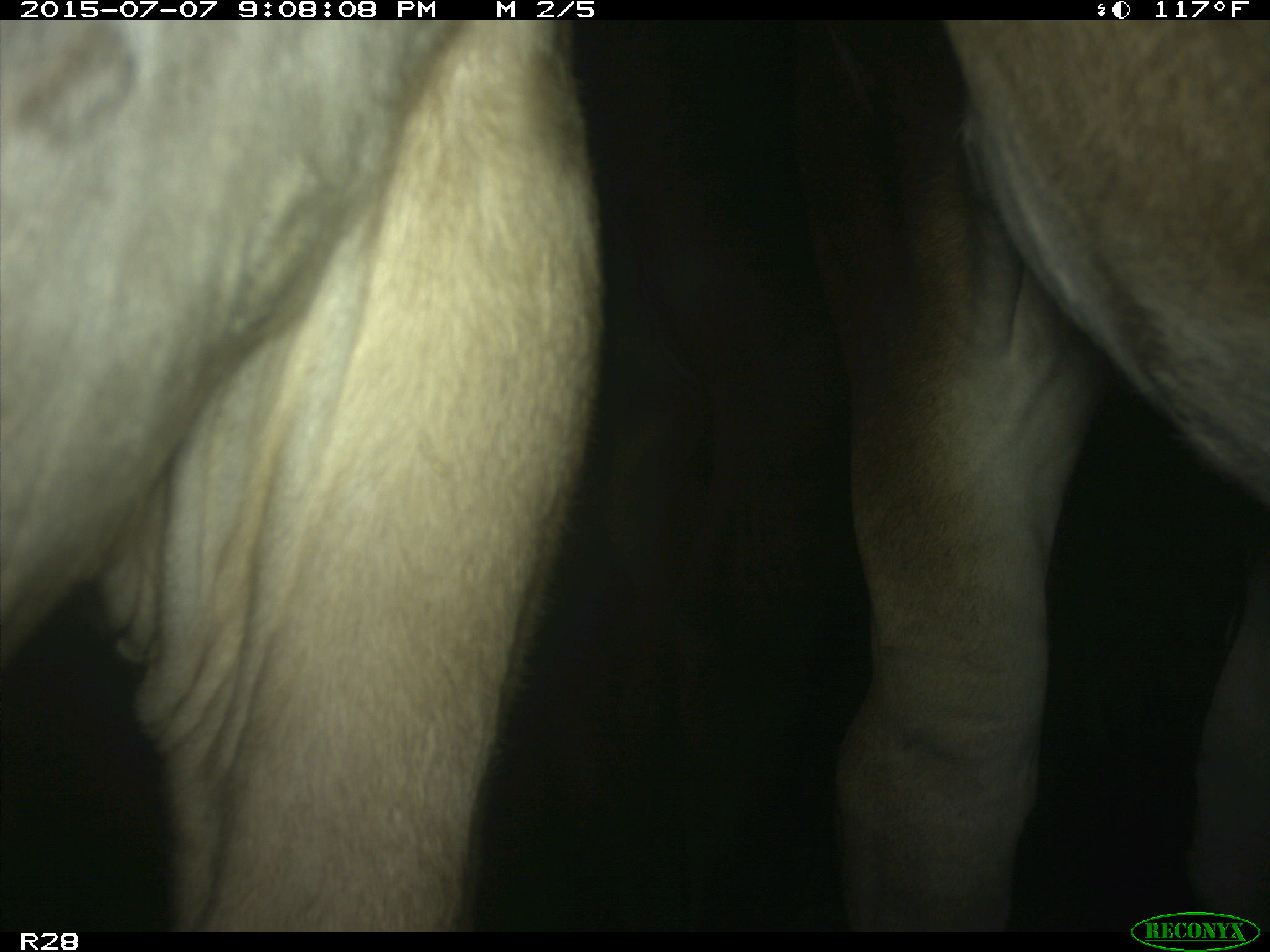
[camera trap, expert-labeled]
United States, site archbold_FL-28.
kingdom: Animalia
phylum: Chordata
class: Mammalia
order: Artiodactyla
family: Bovidae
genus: Bos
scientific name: Bos taurus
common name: domestic cow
Bos taurus (domestic cow).